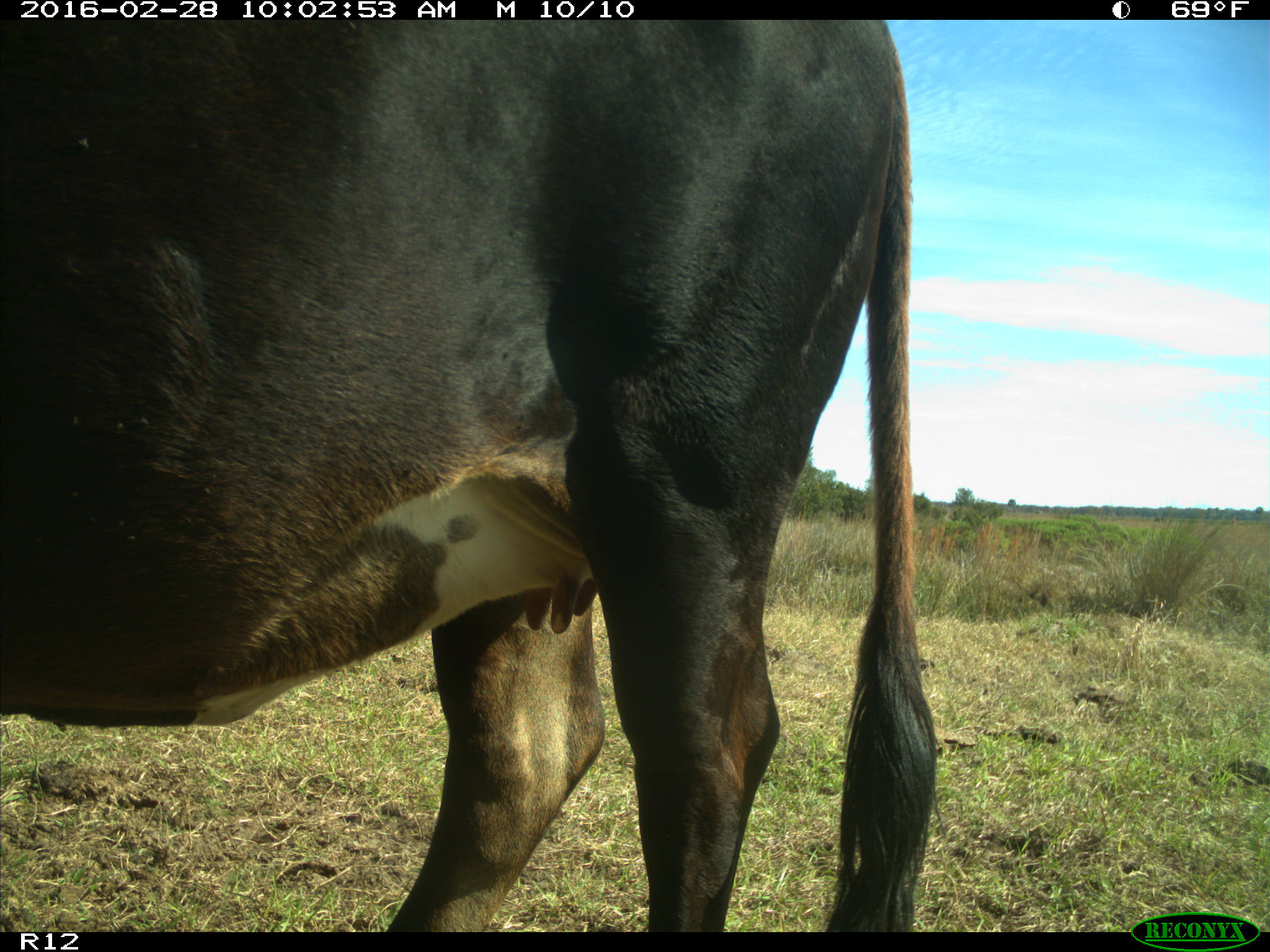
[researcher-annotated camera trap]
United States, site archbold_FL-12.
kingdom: Animalia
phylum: Chordata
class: Mammalia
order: Artiodactyla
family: Bovidae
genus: Bos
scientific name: Bos taurus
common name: domestic cow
Bos taurus (domestic cow).